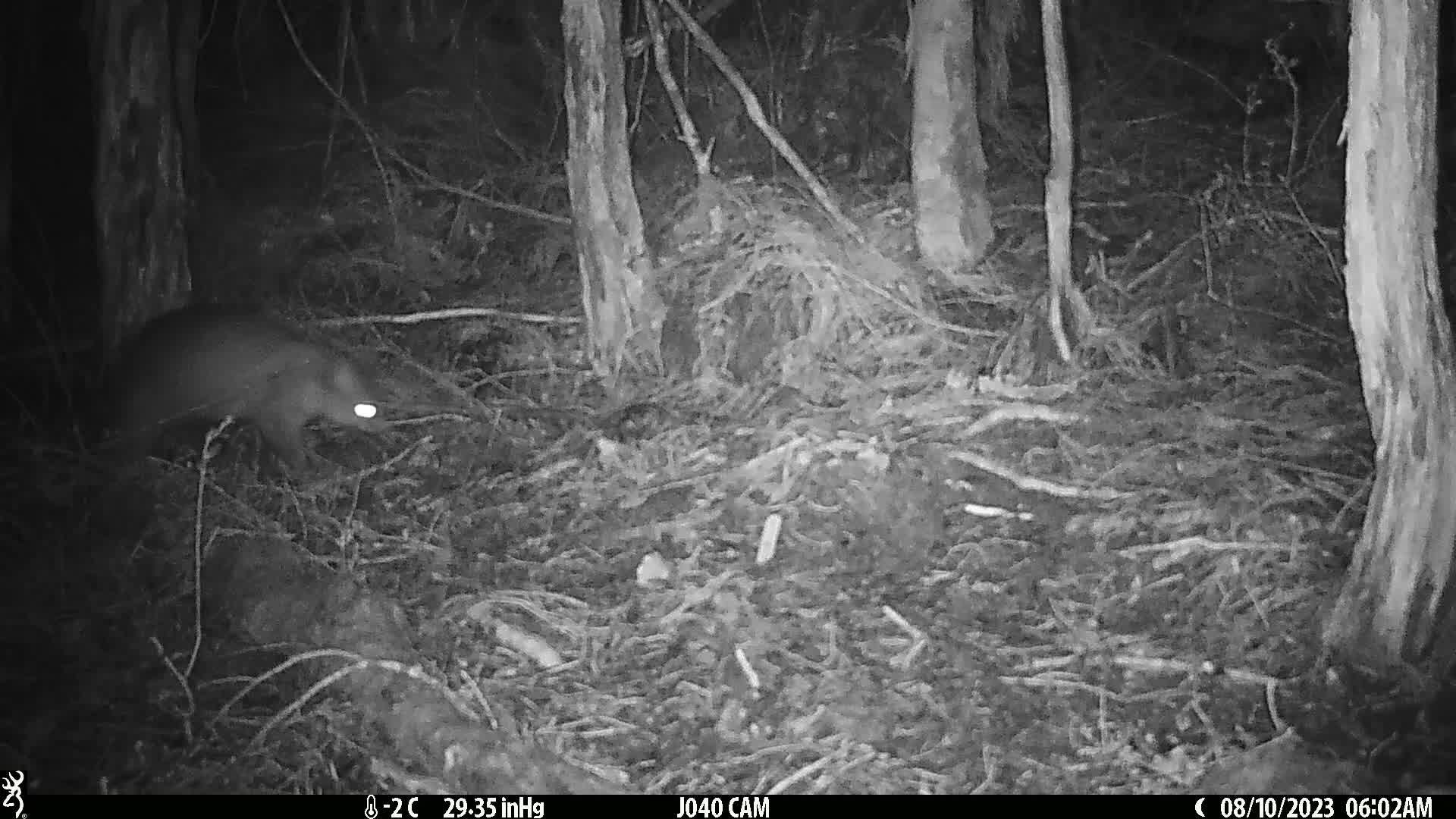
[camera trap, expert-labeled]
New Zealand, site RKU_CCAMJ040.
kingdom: Animalia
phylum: Chordata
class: Mammalia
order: Diprotodontia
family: Phalangeridae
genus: Trichosurus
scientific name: Trichosurus vulpecula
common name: common brushtail possum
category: possum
Possum (common brushtail possum) (Trichosurus vulpecula).